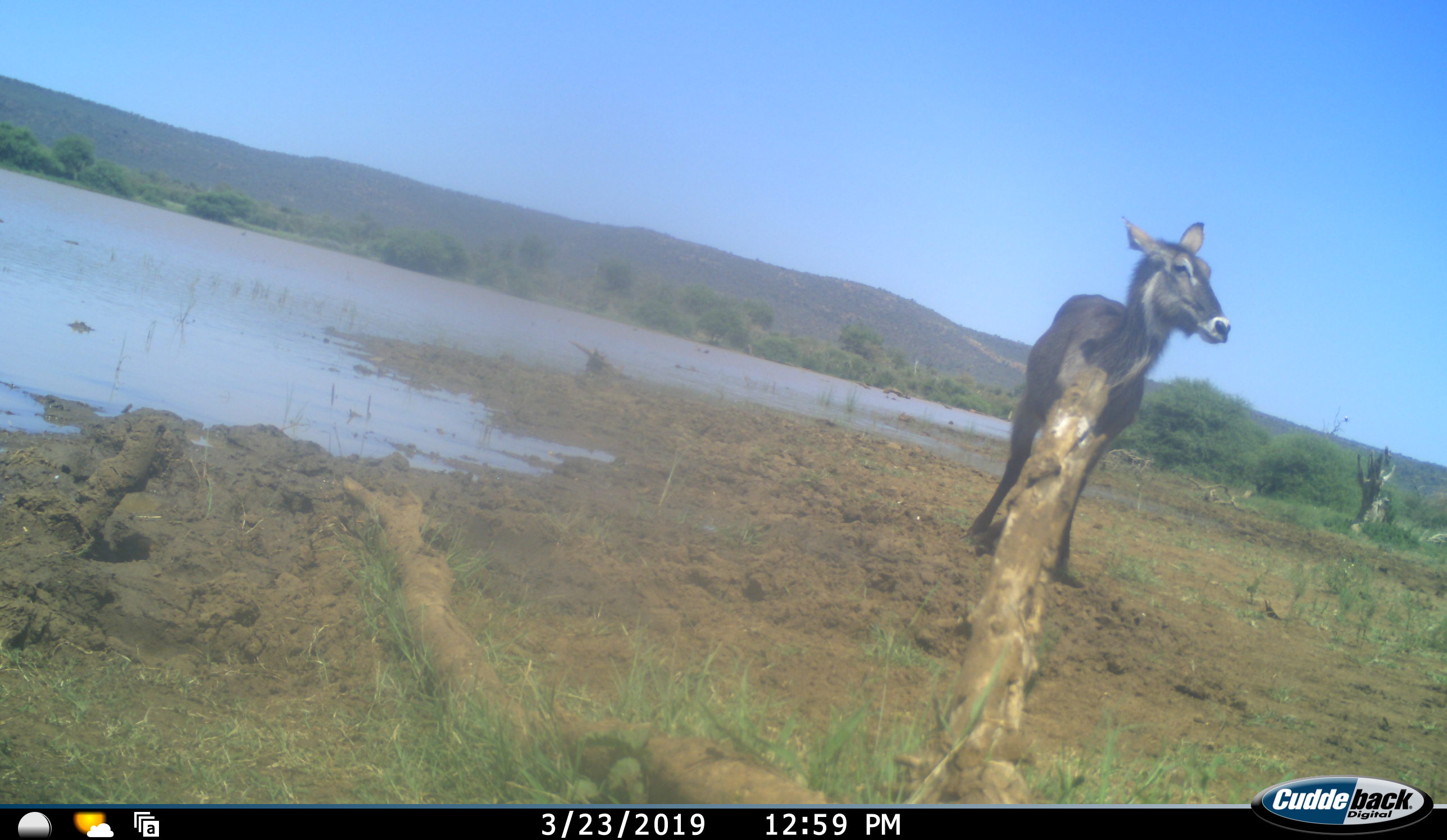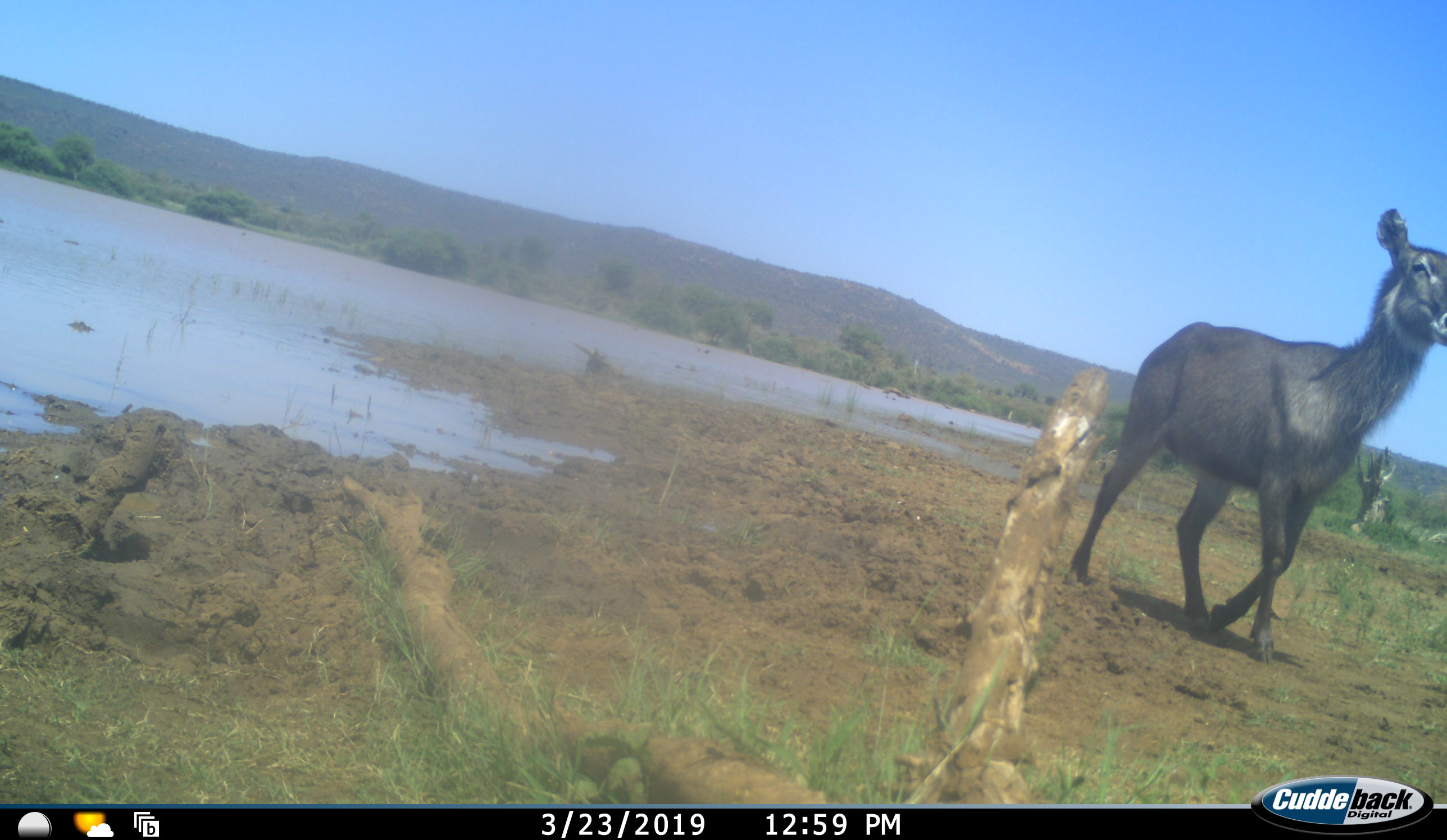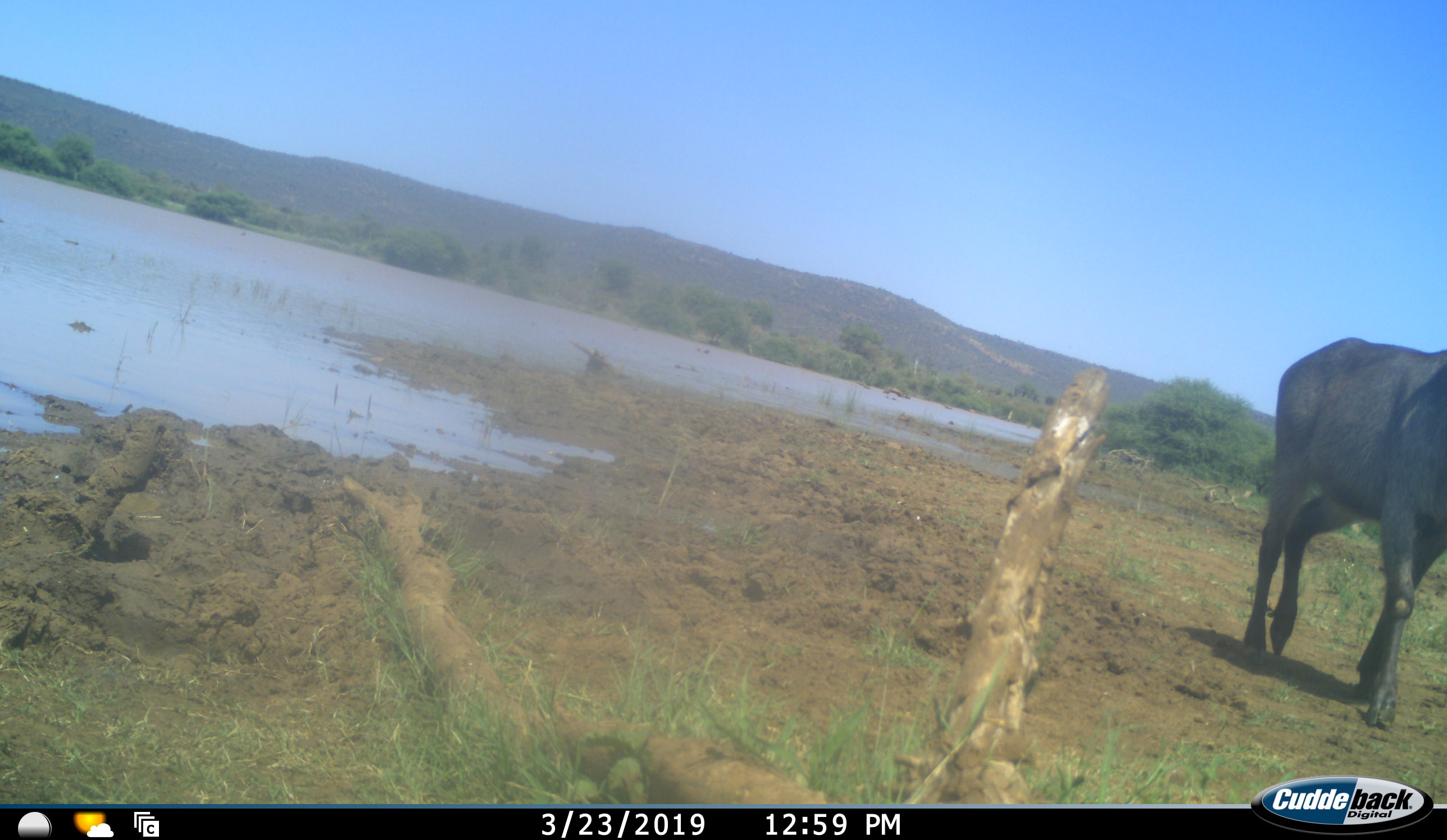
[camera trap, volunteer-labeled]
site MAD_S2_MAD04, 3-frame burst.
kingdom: Animalia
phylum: Chordata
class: Mammalia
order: Artiodactyla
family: Bovidae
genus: Kobus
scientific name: Kobus ellipsiprymnus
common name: waterbuck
Waterbuck (Kobus ellipsiprymnus), count 1. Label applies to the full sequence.